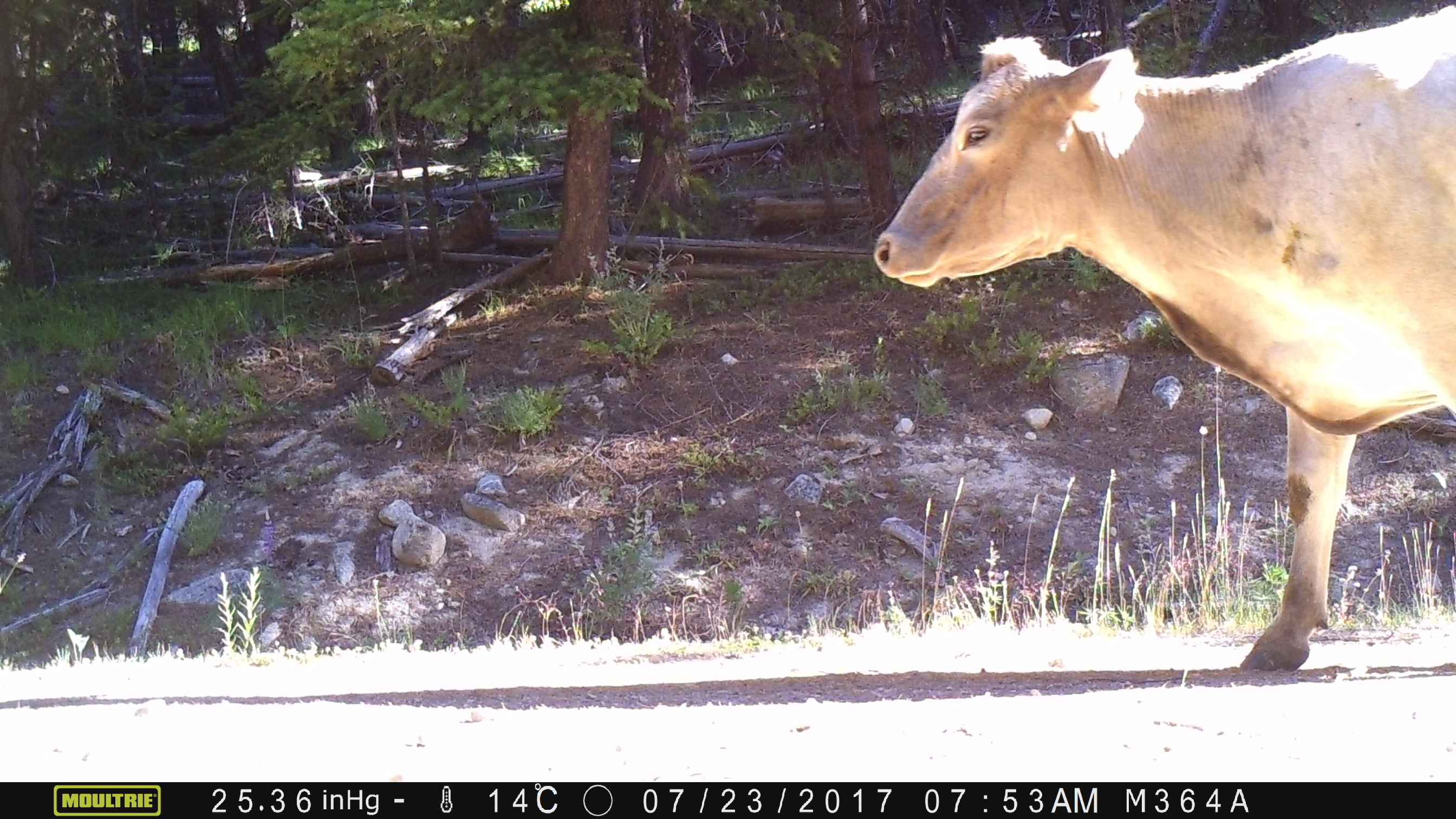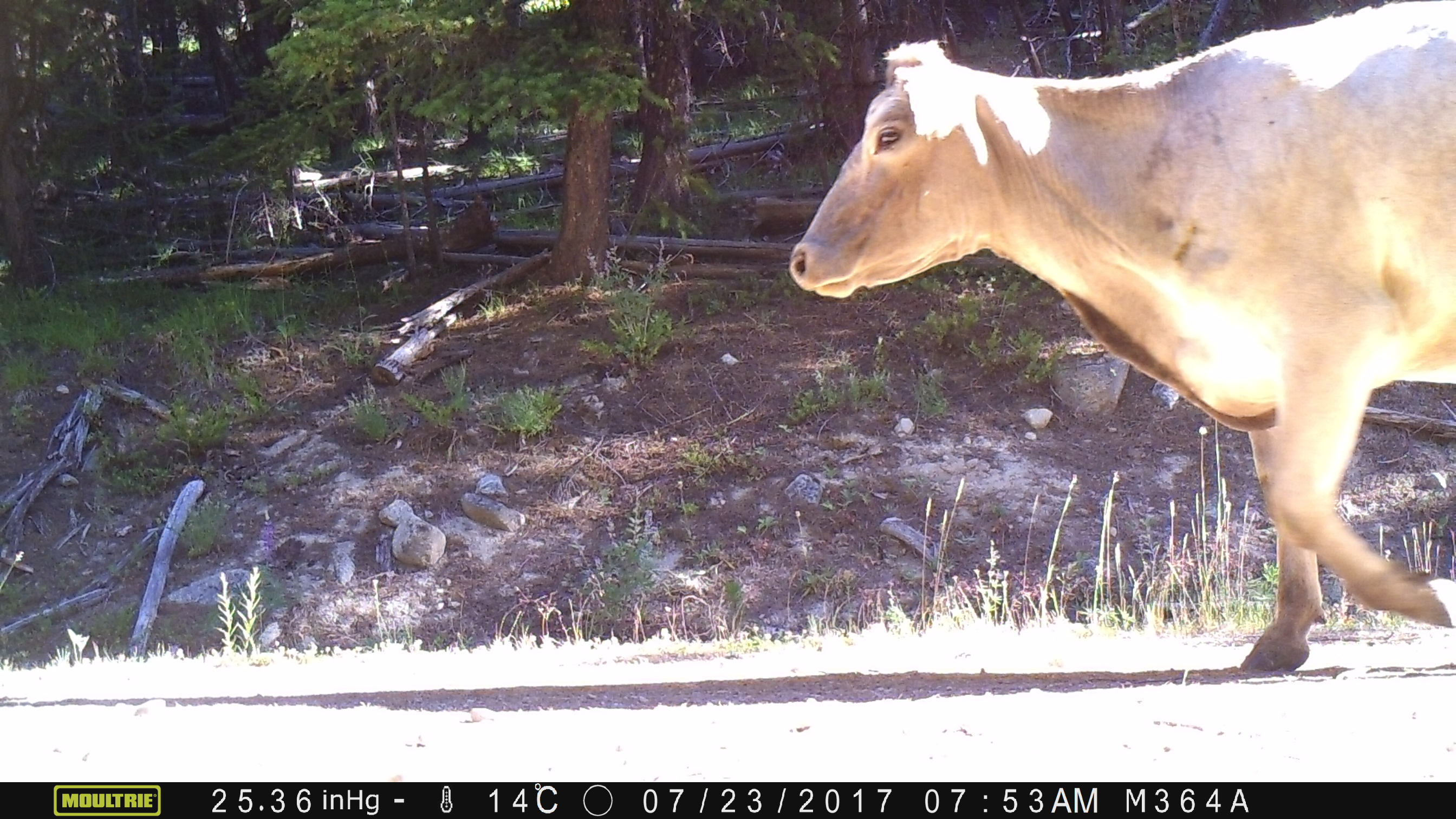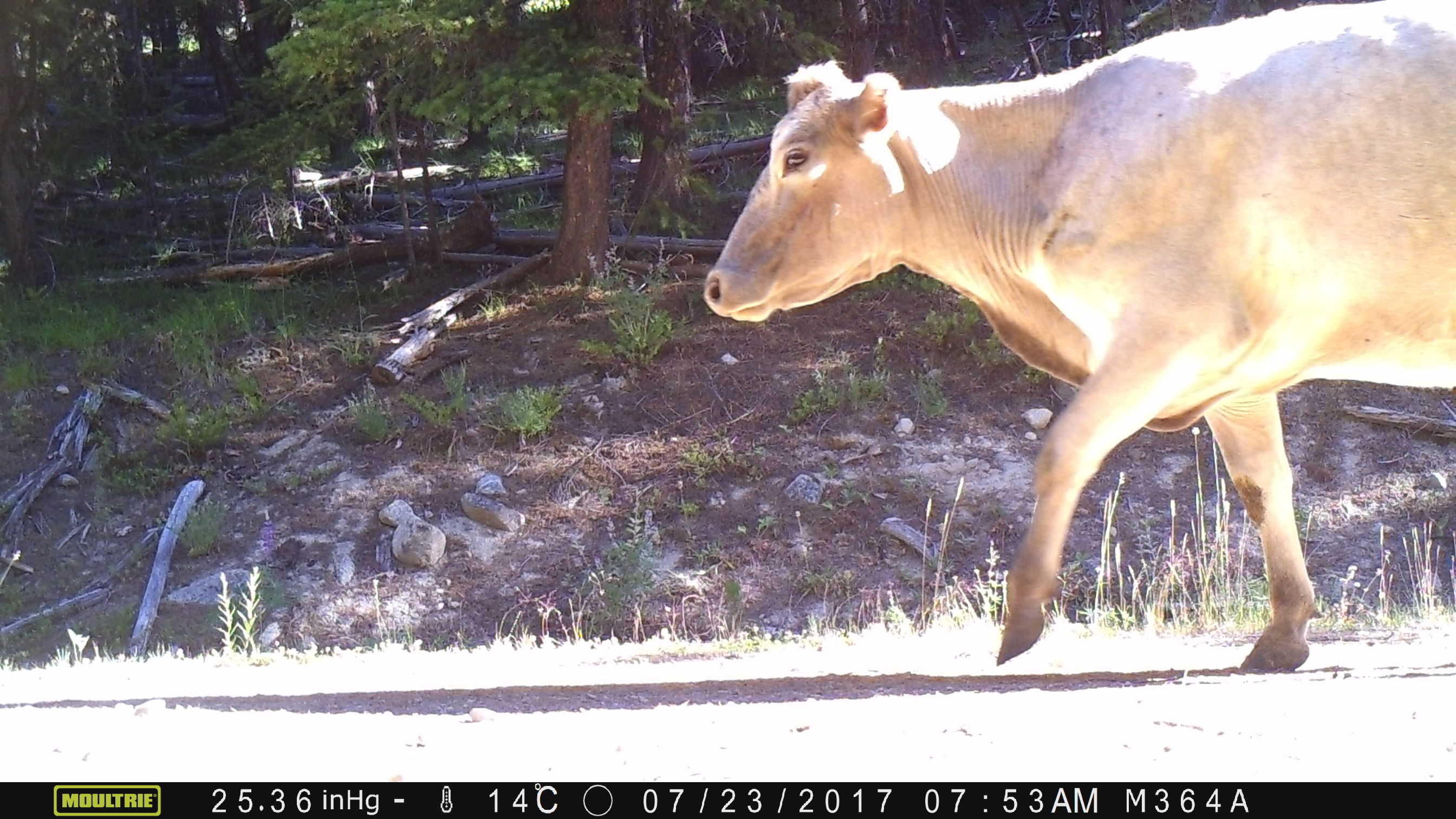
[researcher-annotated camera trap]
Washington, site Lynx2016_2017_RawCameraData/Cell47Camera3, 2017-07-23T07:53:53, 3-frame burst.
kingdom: Animalia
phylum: Chordata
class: Mammalia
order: Artiodactyla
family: Bovidae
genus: Bos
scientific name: Bos taurus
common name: domestic cattle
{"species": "domestic cattle (Bos taurus)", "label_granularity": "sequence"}